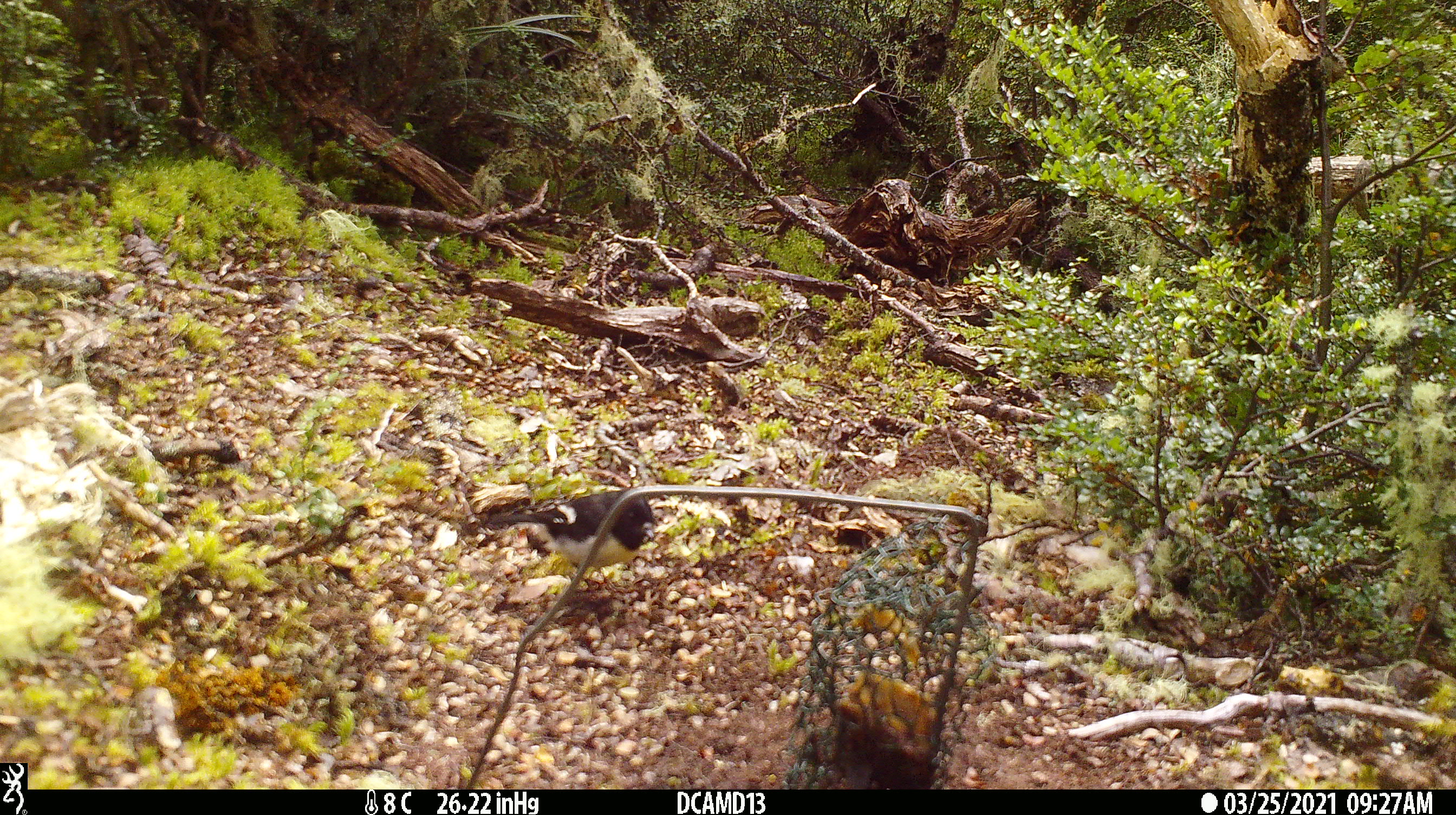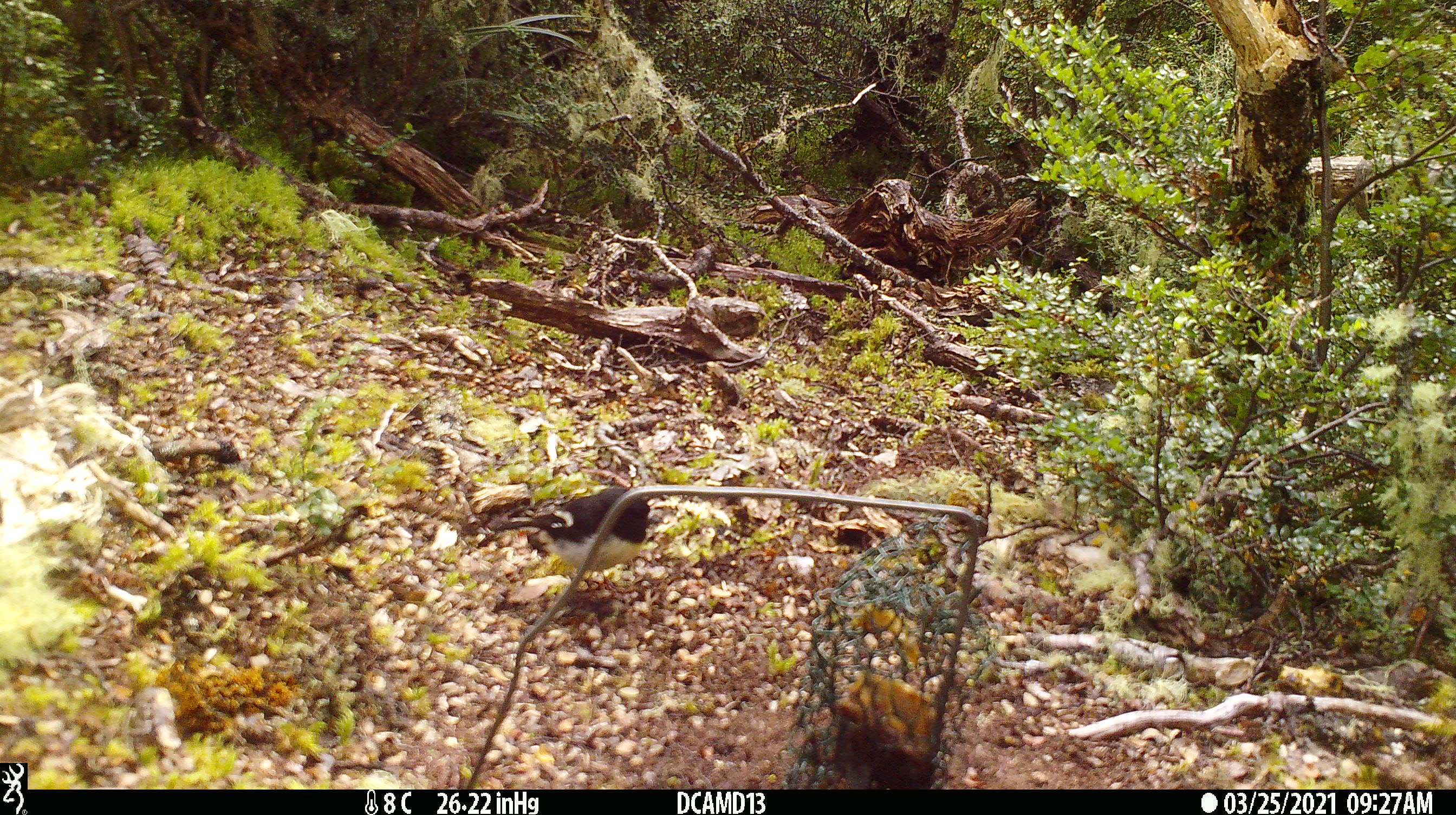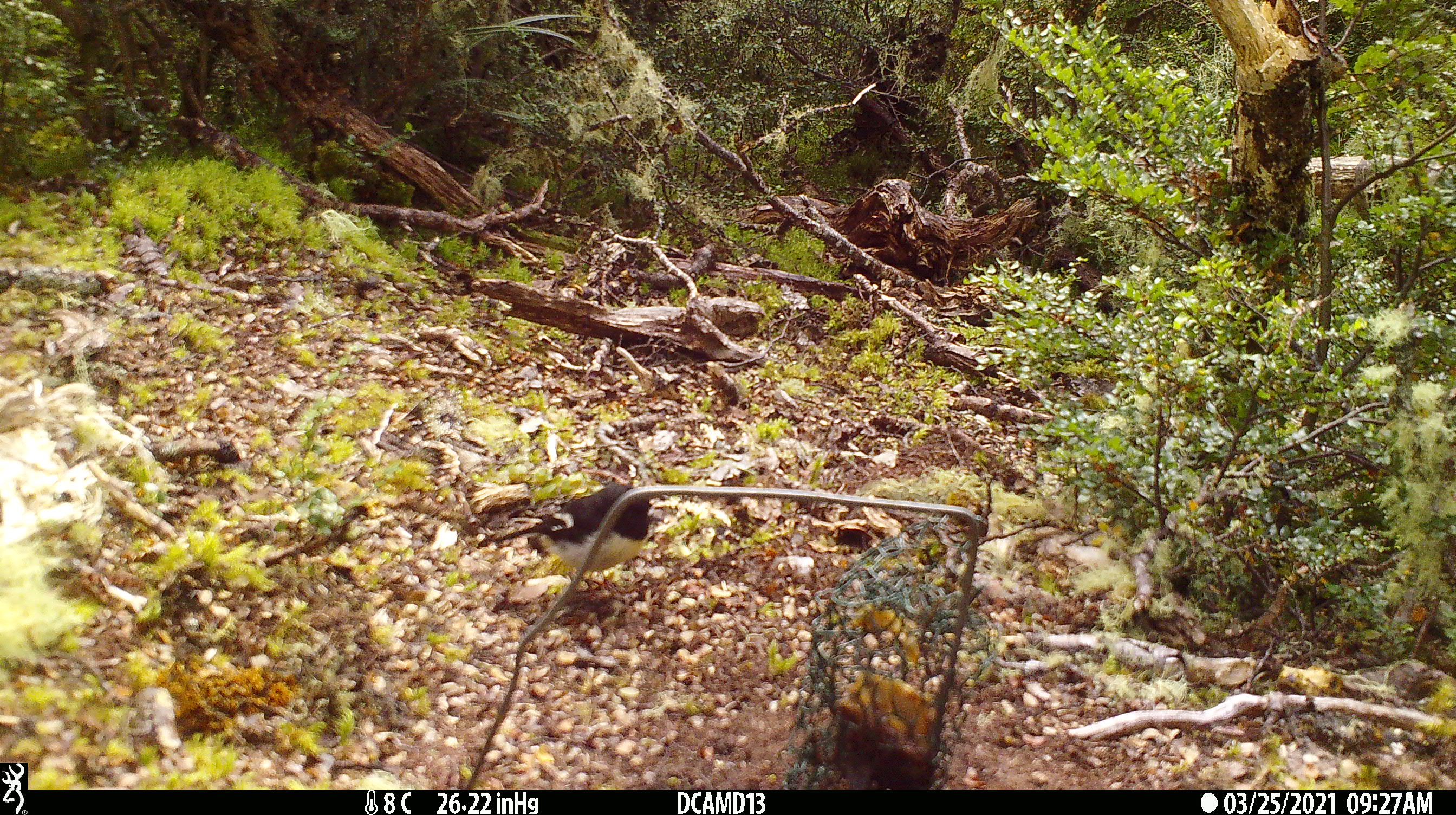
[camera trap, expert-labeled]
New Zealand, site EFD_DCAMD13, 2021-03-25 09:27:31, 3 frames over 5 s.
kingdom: Animalia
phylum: Chordata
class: Aves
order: Passeriformes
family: Petroicidae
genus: Petroica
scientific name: Petroica macrocephala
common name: tomtit